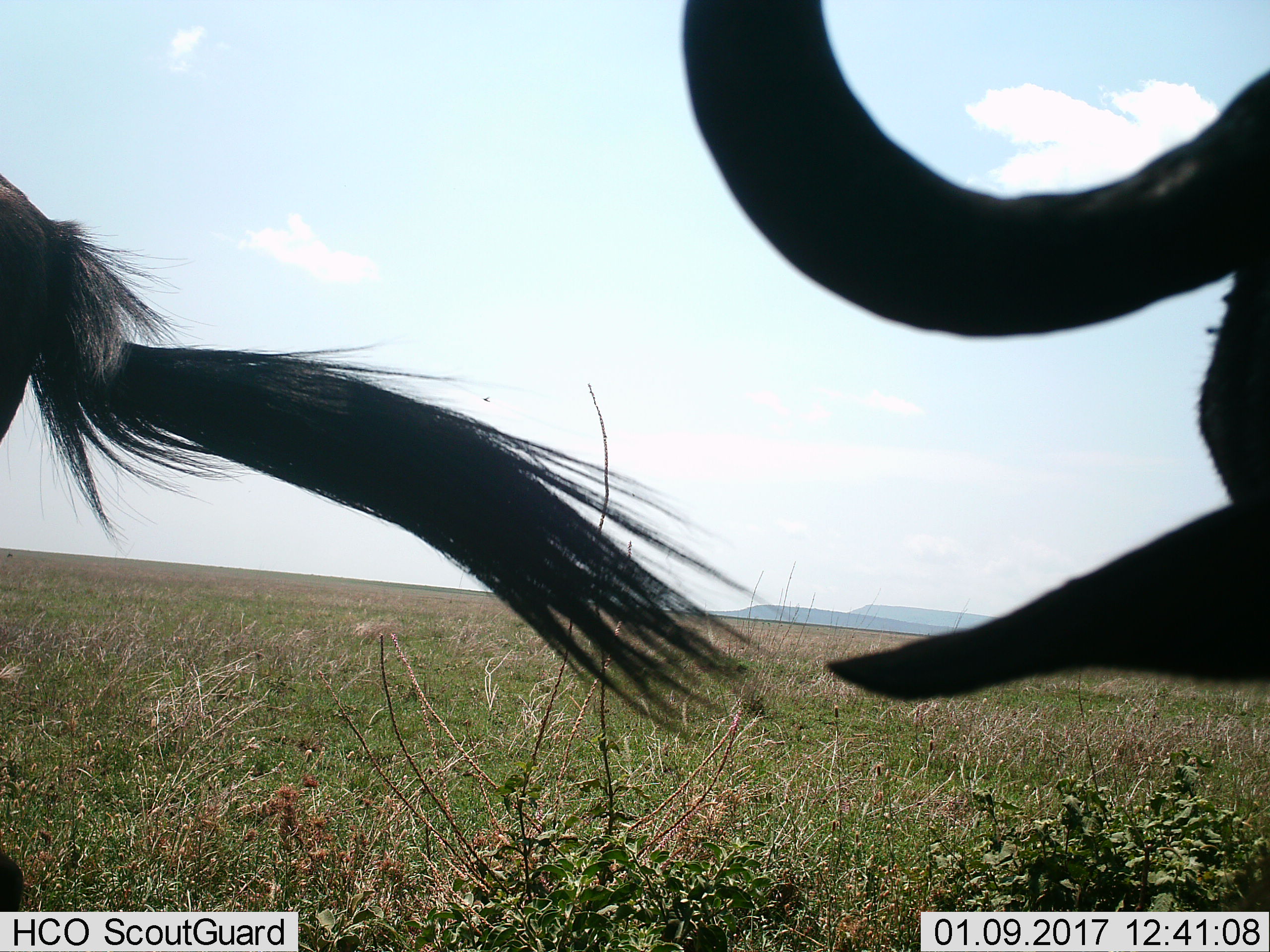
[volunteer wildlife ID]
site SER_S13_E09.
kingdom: Animalia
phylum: Chordata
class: Mammalia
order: Artiodactyla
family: Bovidae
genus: Connochaetes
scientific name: Connochaetes taurinus taurinus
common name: blue wildebeest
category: wildebeestblue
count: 2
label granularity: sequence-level